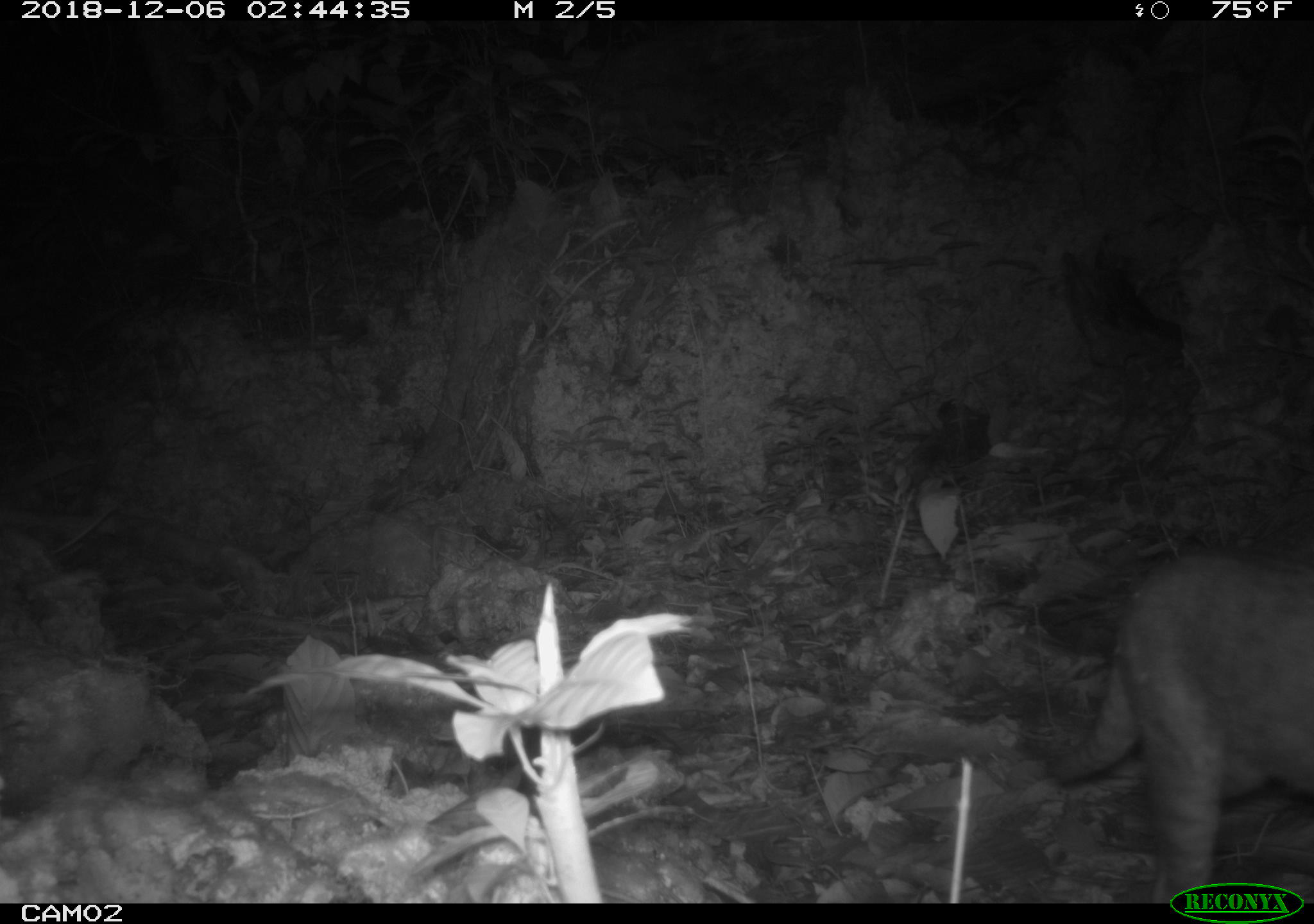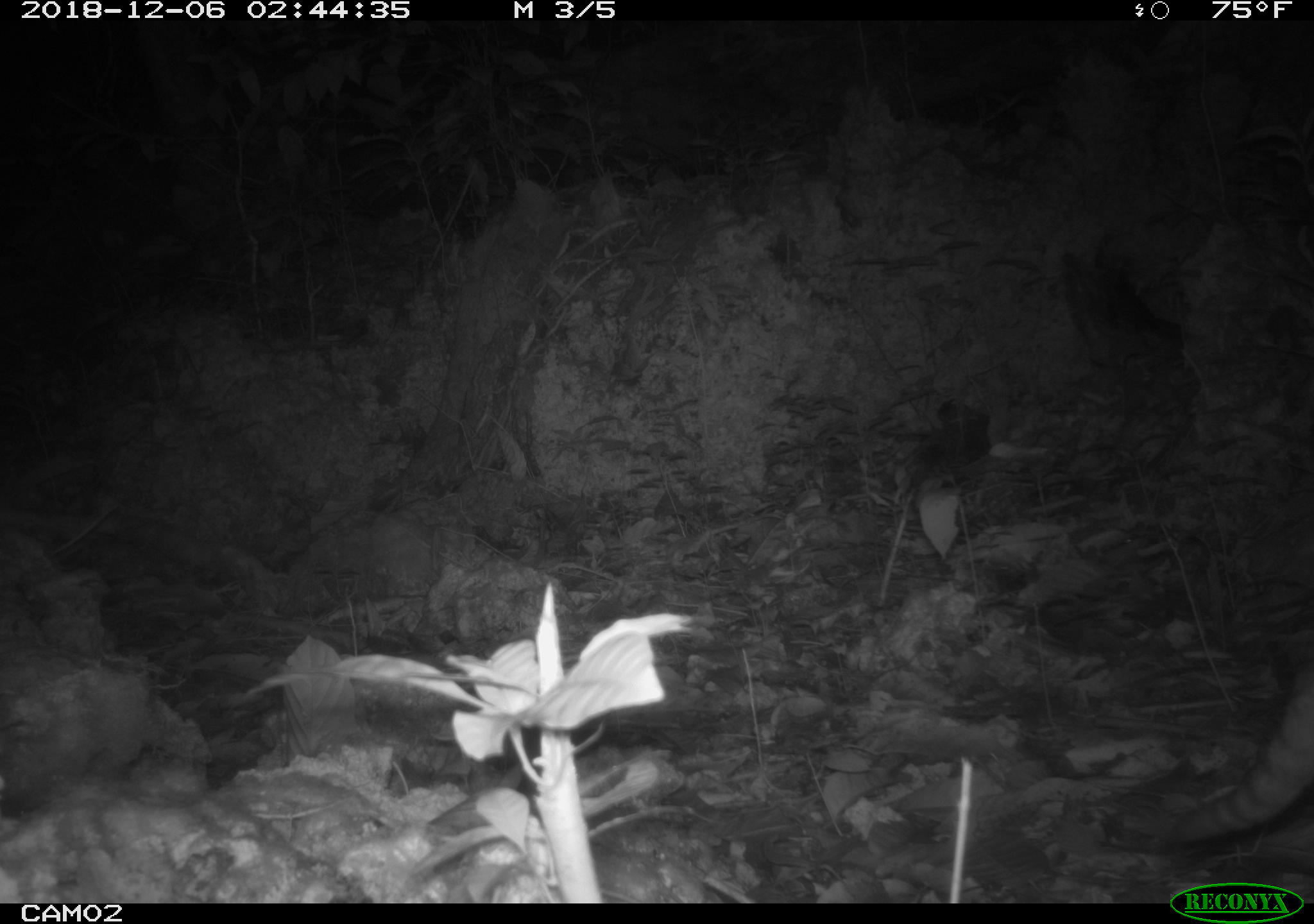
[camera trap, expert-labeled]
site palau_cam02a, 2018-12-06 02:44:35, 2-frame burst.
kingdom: Animalia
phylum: Chordata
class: Mammalia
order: Carnivora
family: Felidae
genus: Felis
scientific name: Felis catus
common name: cat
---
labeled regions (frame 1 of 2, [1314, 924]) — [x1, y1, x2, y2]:
cat: [1041, 541, 1313, 902]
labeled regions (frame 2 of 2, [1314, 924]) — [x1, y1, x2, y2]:
cat: [1163, 638, 1314, 889]